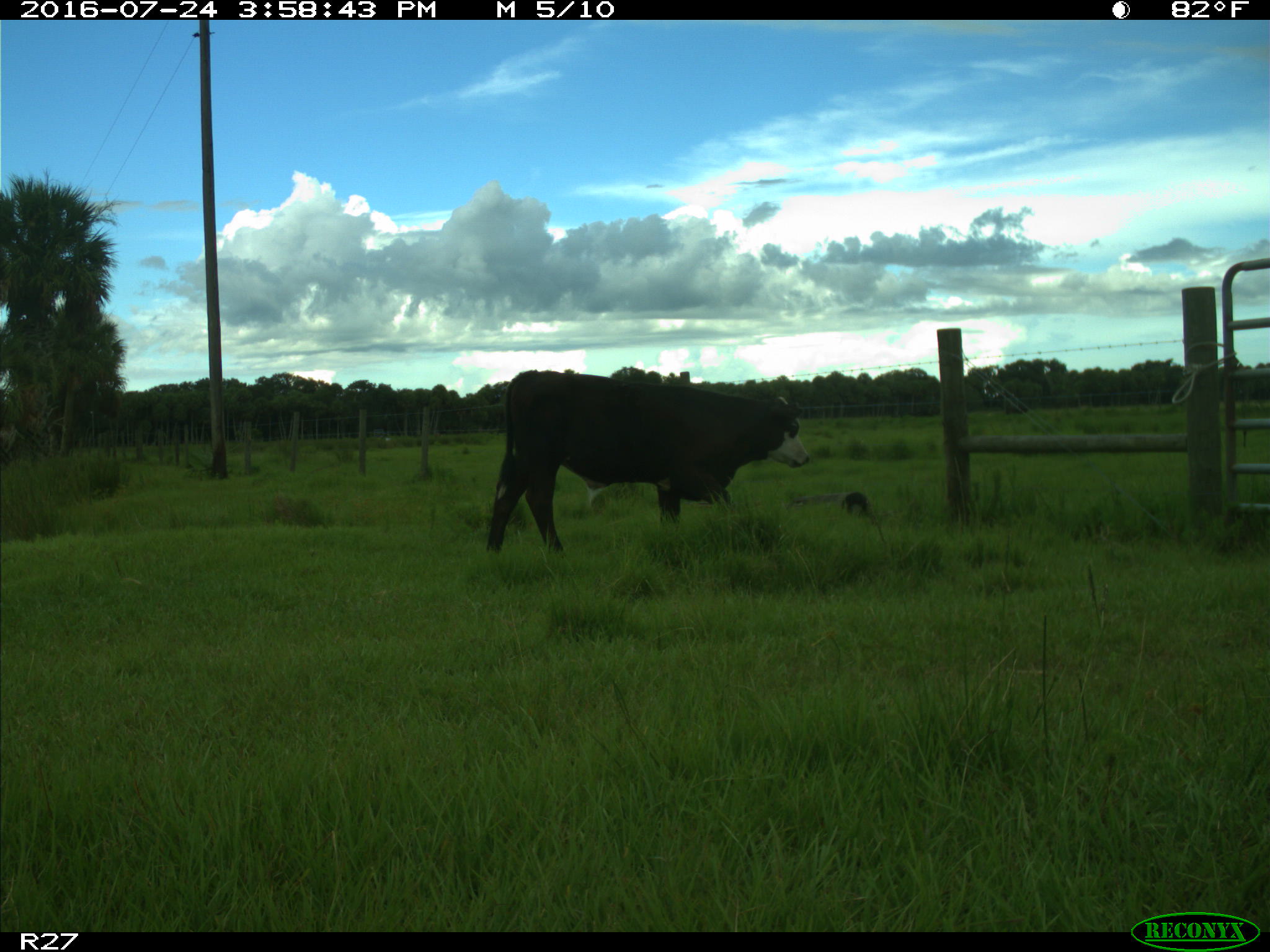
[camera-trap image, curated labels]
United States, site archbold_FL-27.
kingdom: Animalia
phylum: Chordata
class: Mammalia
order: Artiodactyla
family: Bovidae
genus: Bos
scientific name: Bos taurus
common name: domestic cow